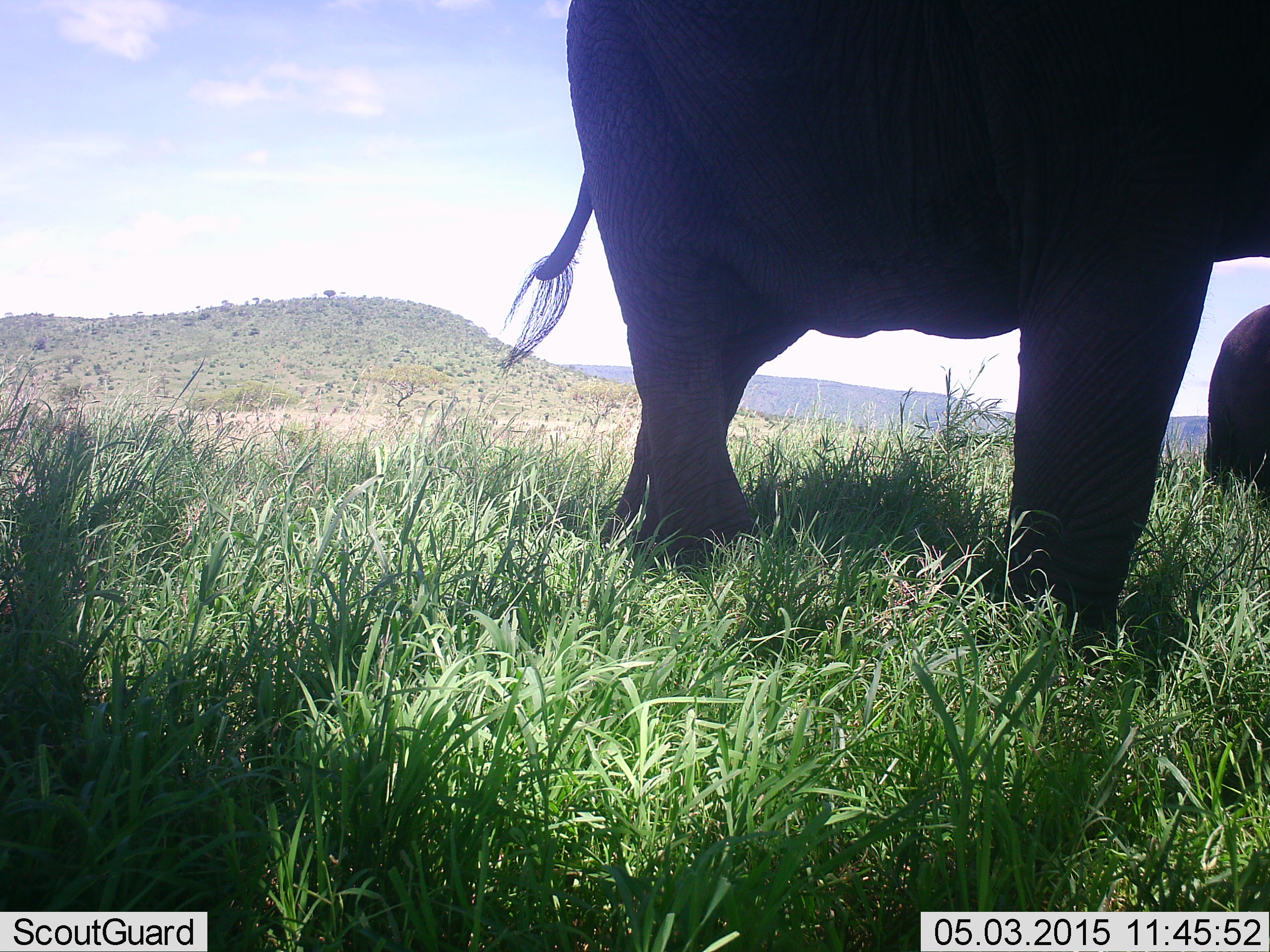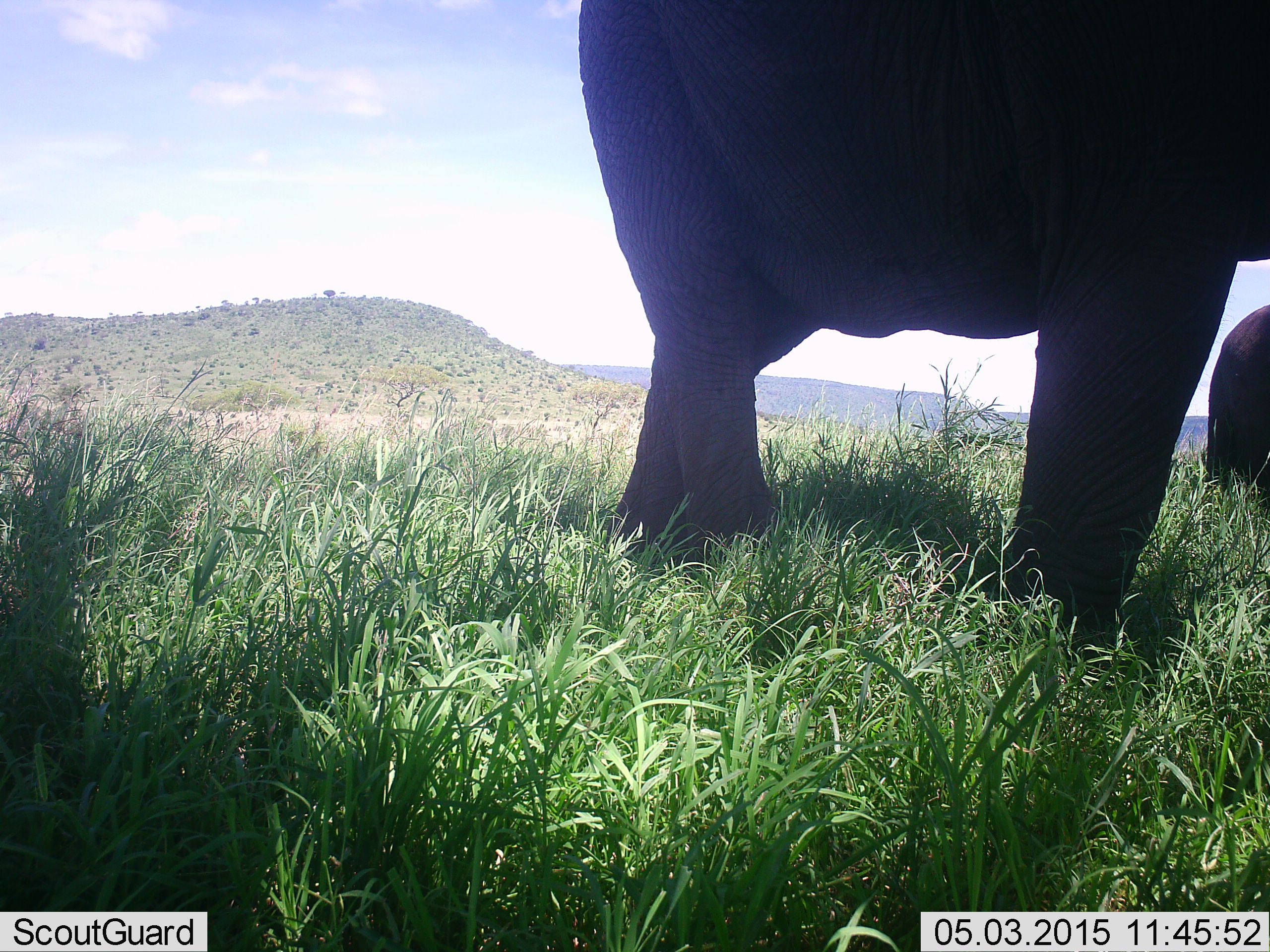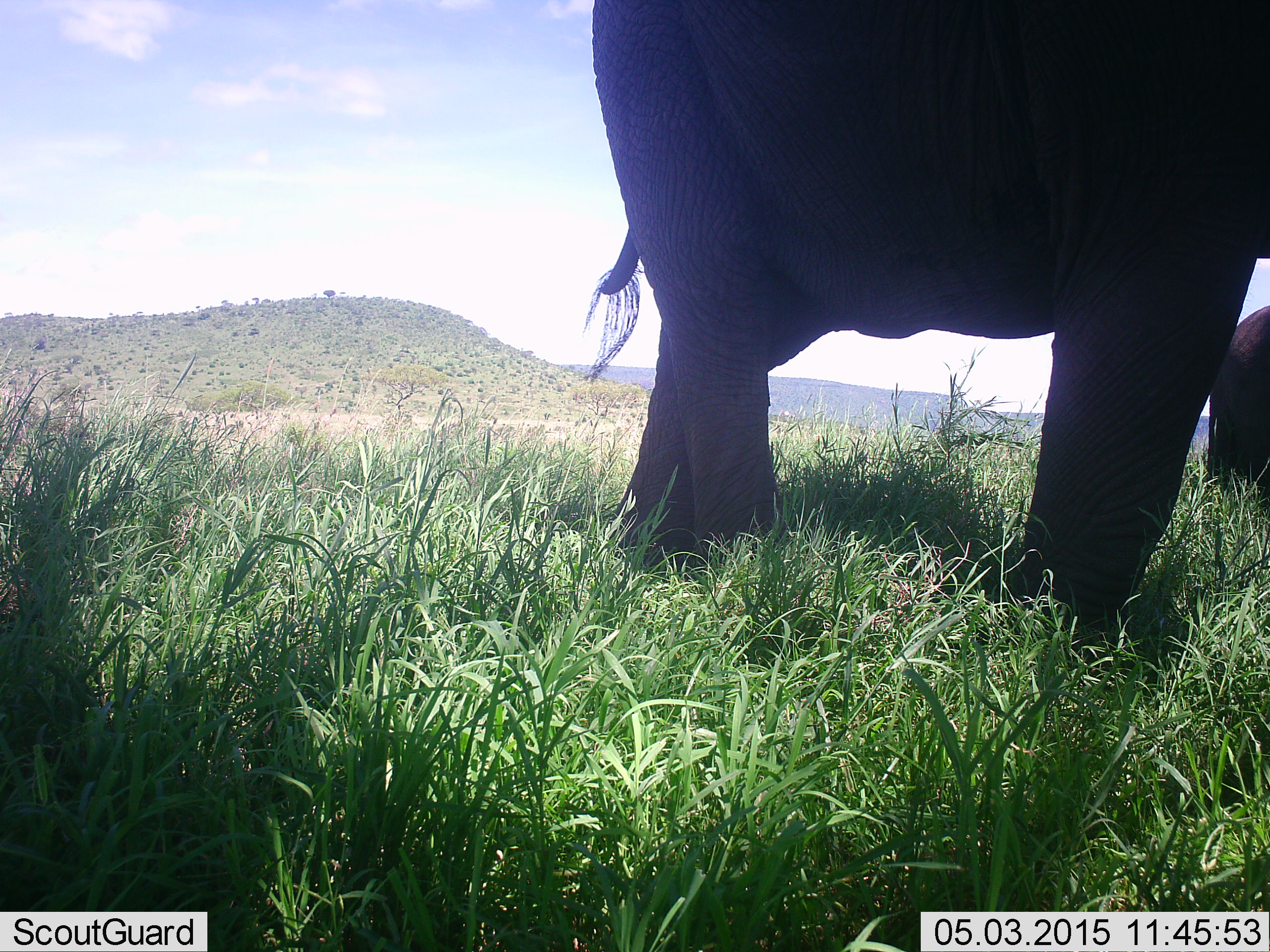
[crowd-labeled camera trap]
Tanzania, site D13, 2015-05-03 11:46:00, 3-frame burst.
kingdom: Animalia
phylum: Chordata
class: Mammalia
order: Proboscidea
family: Elephantidae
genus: Loxodonta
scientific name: Loxodonta africana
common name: african bush elephant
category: elephant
Elephant (african bush elephant) (Loxodonta africana), count 2. Behavior (volunteer vote fractions): standing 70%, resting 10%, moving 10%, interacting 0%. Young present (vote fraction): 0%. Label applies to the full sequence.